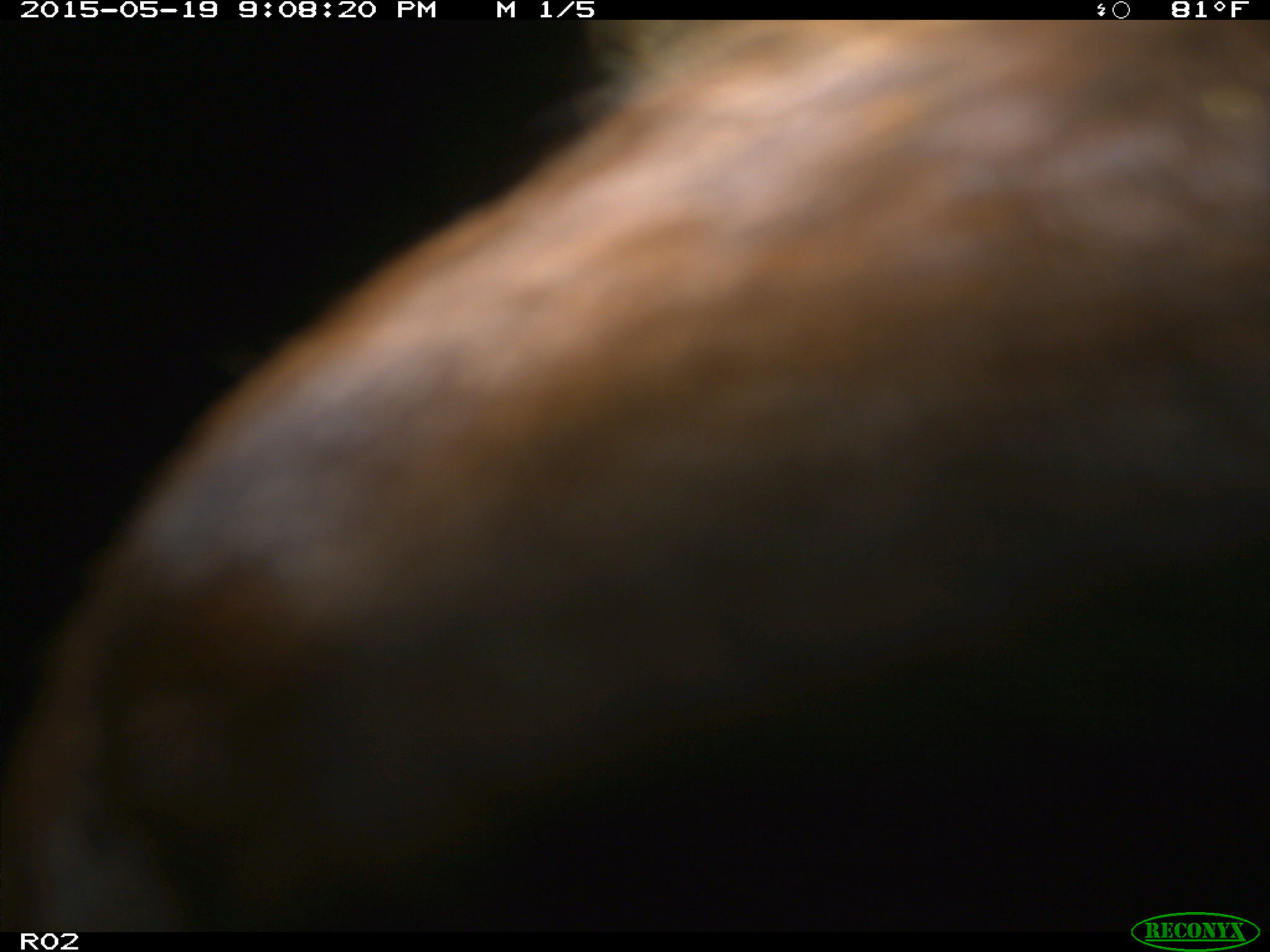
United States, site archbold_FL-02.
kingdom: Animalia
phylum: Chordata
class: Mammalia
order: Artiodactyla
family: Bovidae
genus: Bos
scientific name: Bos taurus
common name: domestic cow